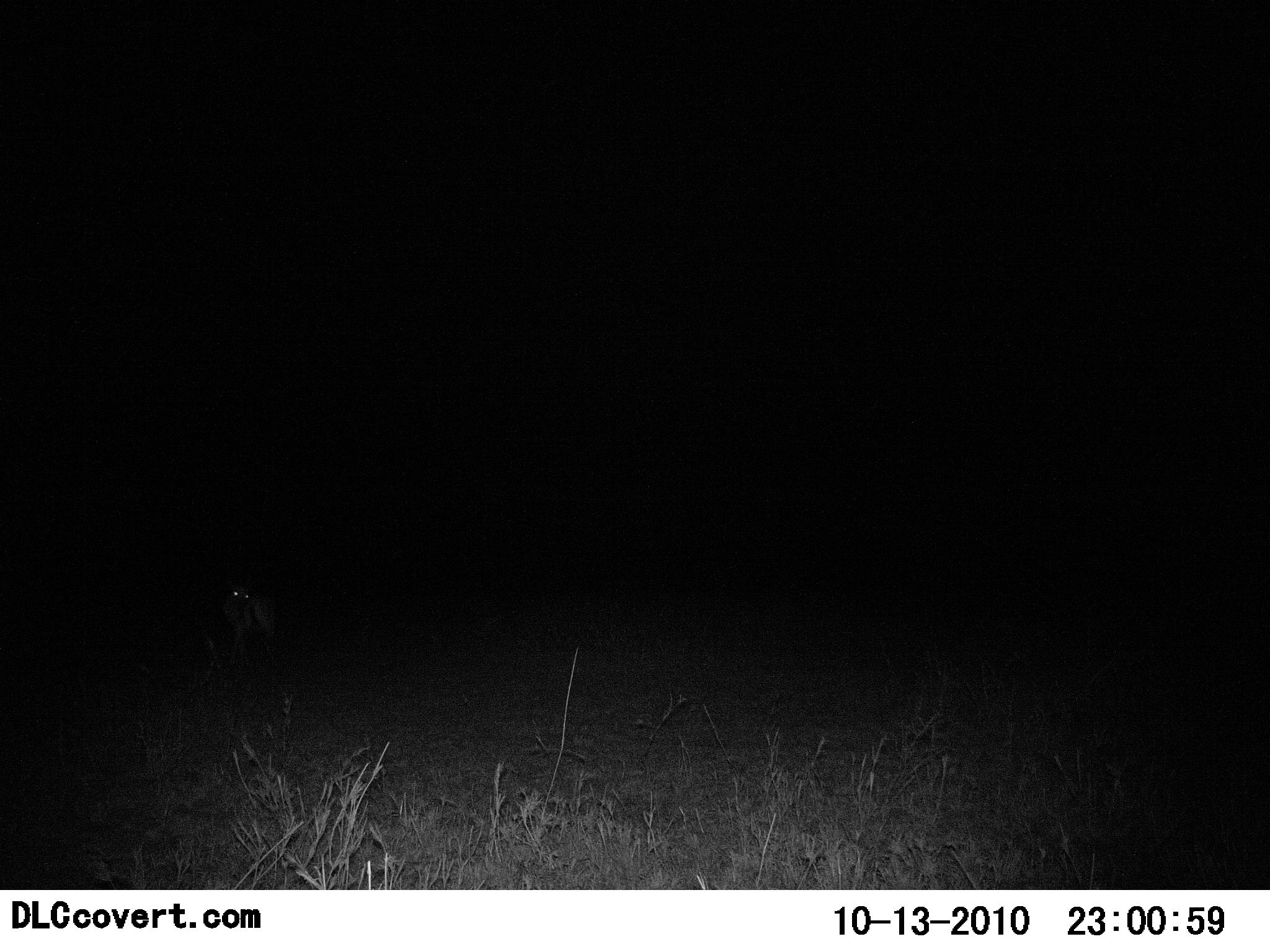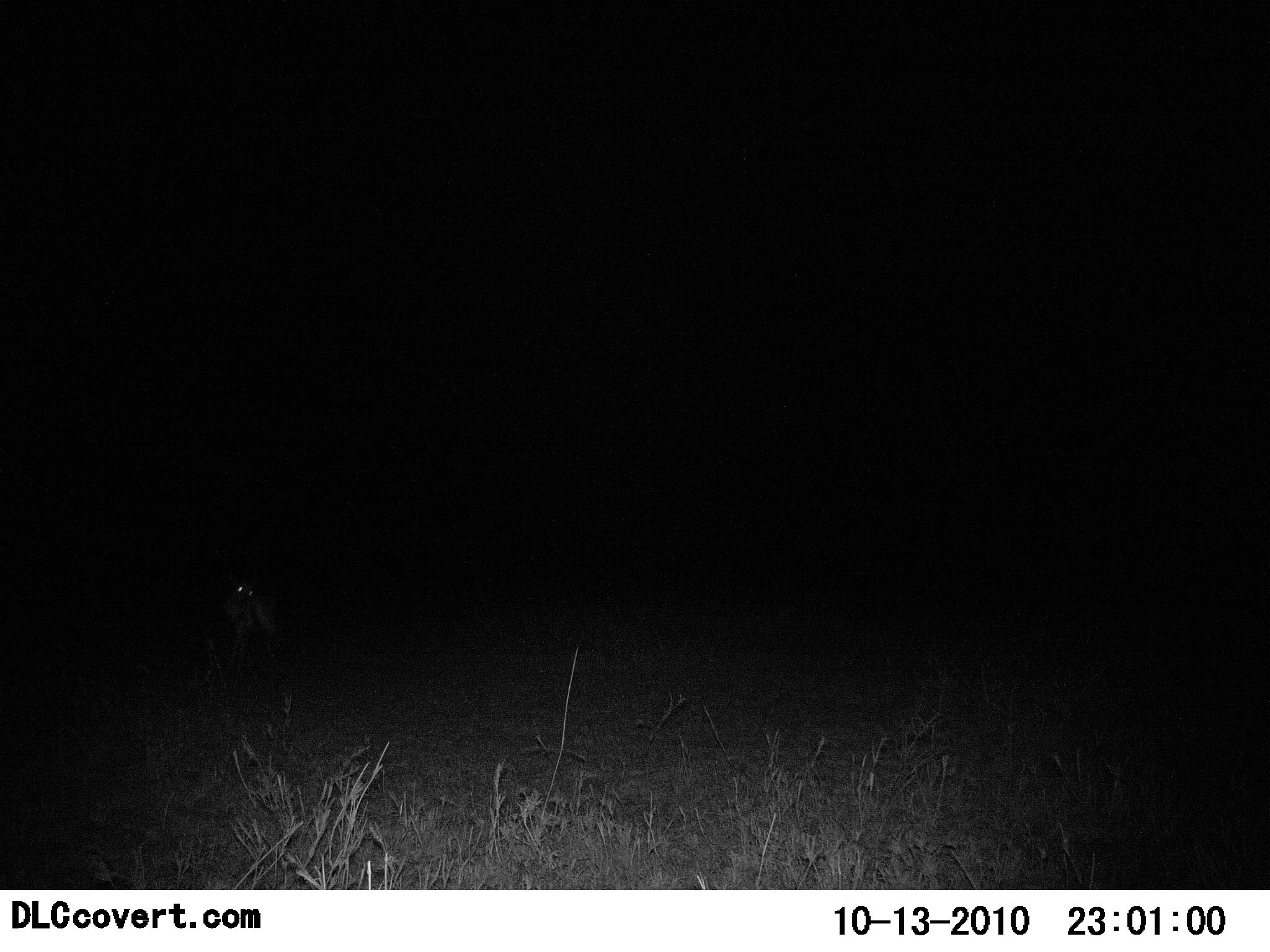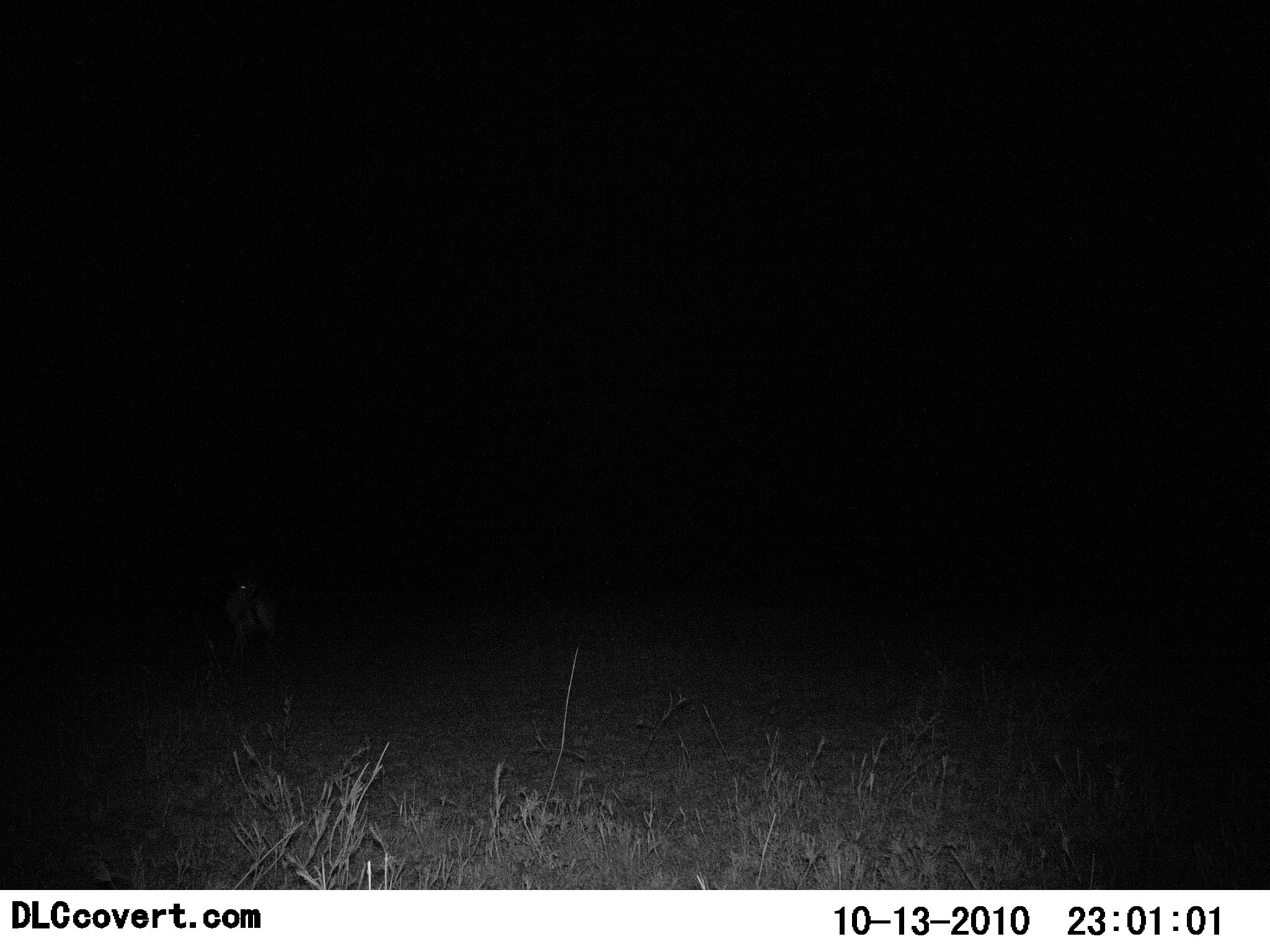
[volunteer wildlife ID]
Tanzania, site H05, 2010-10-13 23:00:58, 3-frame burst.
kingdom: Animalia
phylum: Chordata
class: Mammalia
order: Carnivora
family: Hyaenidae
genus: Crocuta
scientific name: Crocuta crocuta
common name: spotted hyena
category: hyenaspotted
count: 1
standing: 100%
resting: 0%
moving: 0%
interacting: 0%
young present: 0%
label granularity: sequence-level